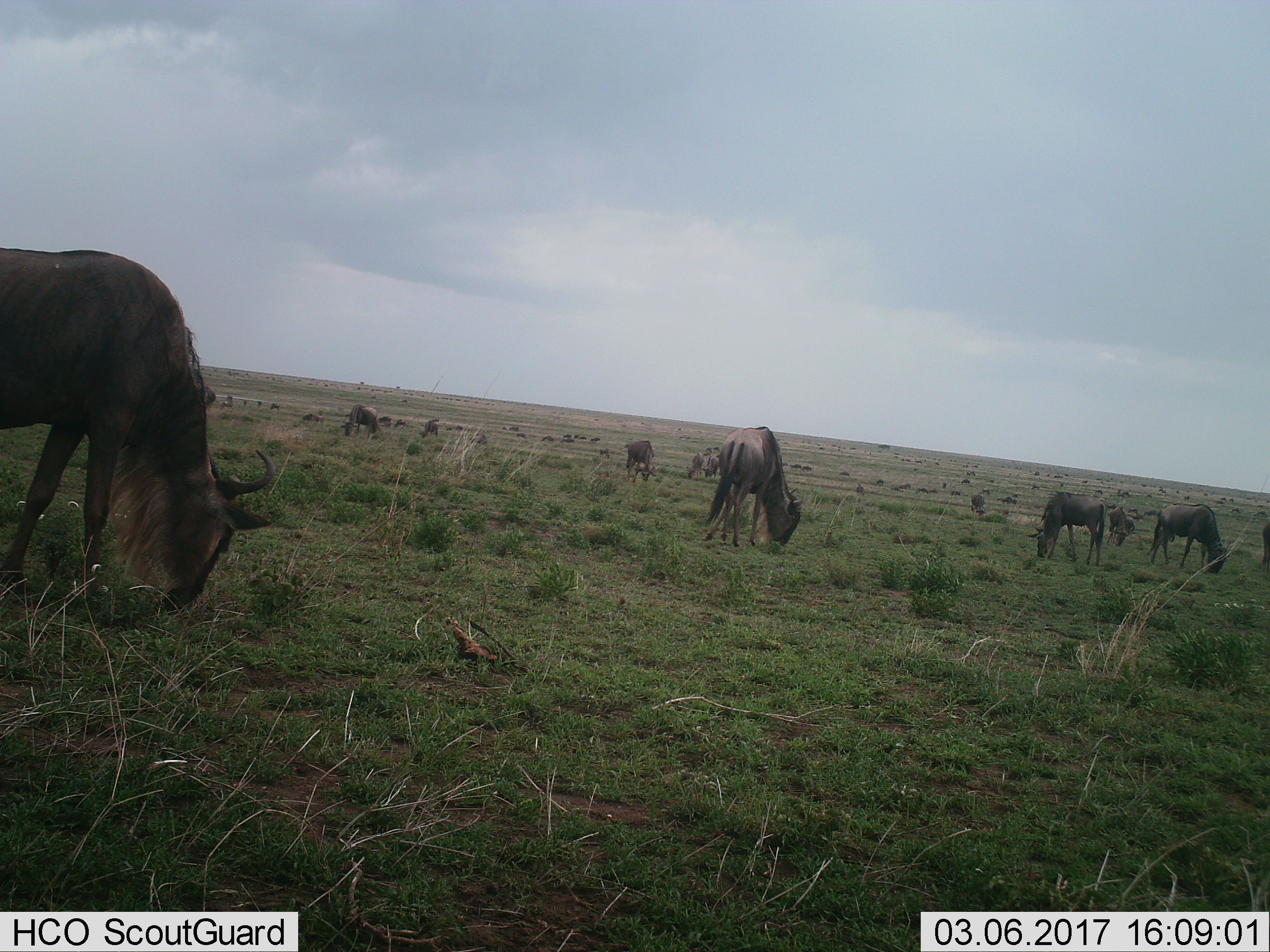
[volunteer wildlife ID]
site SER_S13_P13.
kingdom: Animalia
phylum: Chordata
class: Mammalia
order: Artiodactyla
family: Bovidae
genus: Connochaetes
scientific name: Connochaetes taurinus taurinus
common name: blue wildebeest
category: wildebeestblue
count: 11-50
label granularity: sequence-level